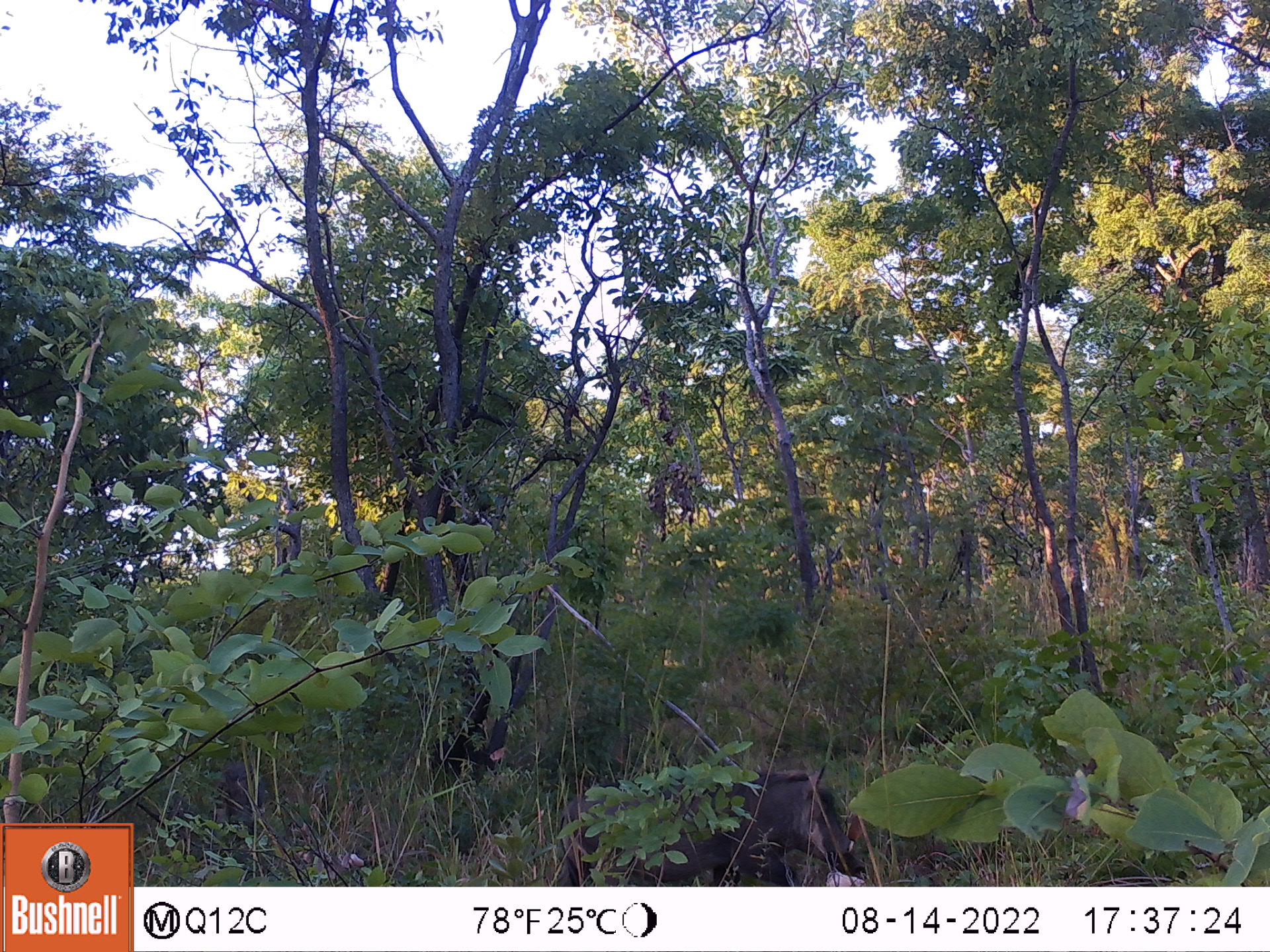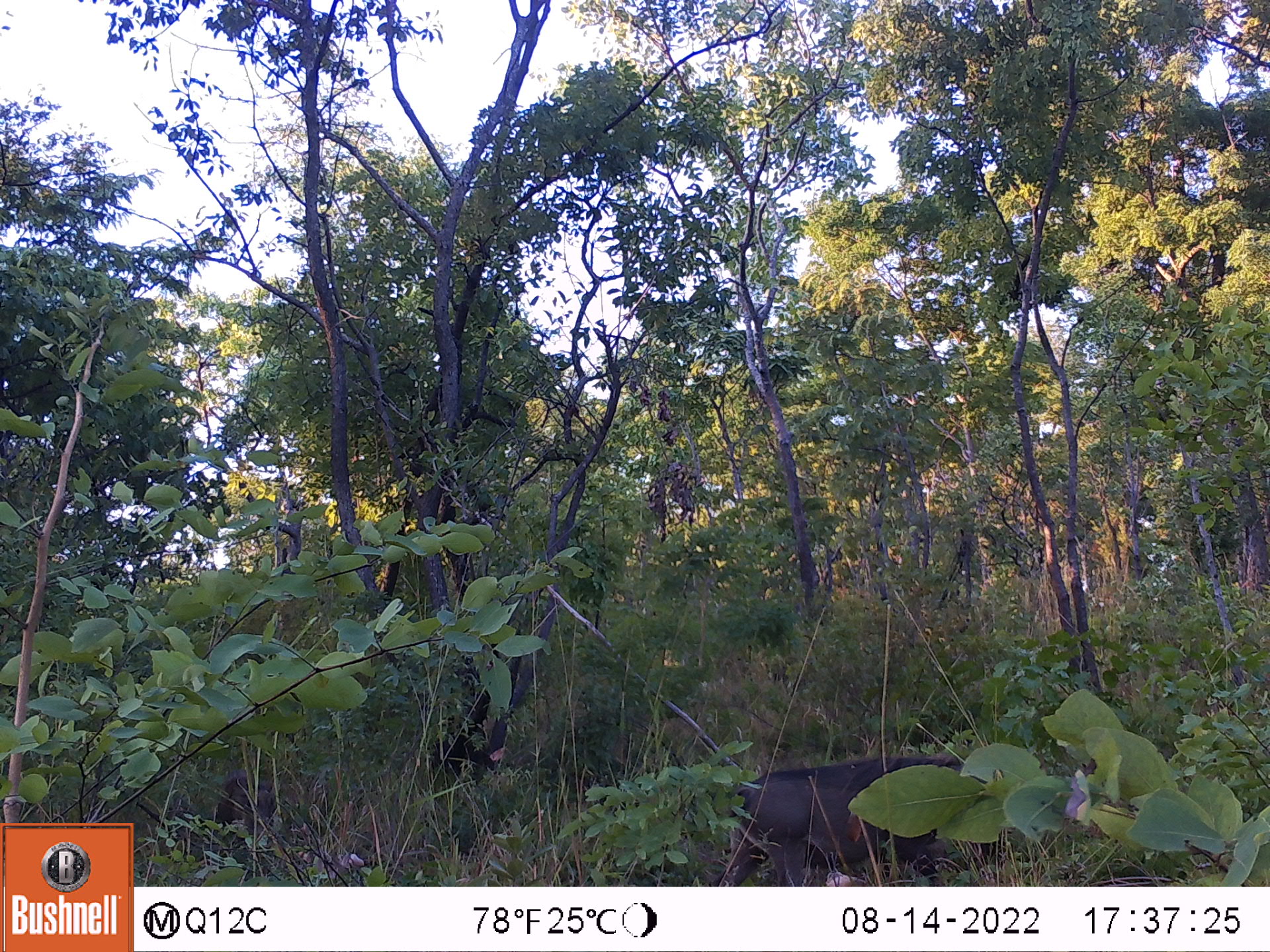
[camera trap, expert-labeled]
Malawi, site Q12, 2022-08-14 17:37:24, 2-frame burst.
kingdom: Animalia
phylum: Chordata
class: Mammalia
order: Artiodactyla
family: Suidae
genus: Phacochoerus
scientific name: Phacochoerus africanus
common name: common warthog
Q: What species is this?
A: Common warthog (Phacochoerus africanus).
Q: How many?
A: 1.